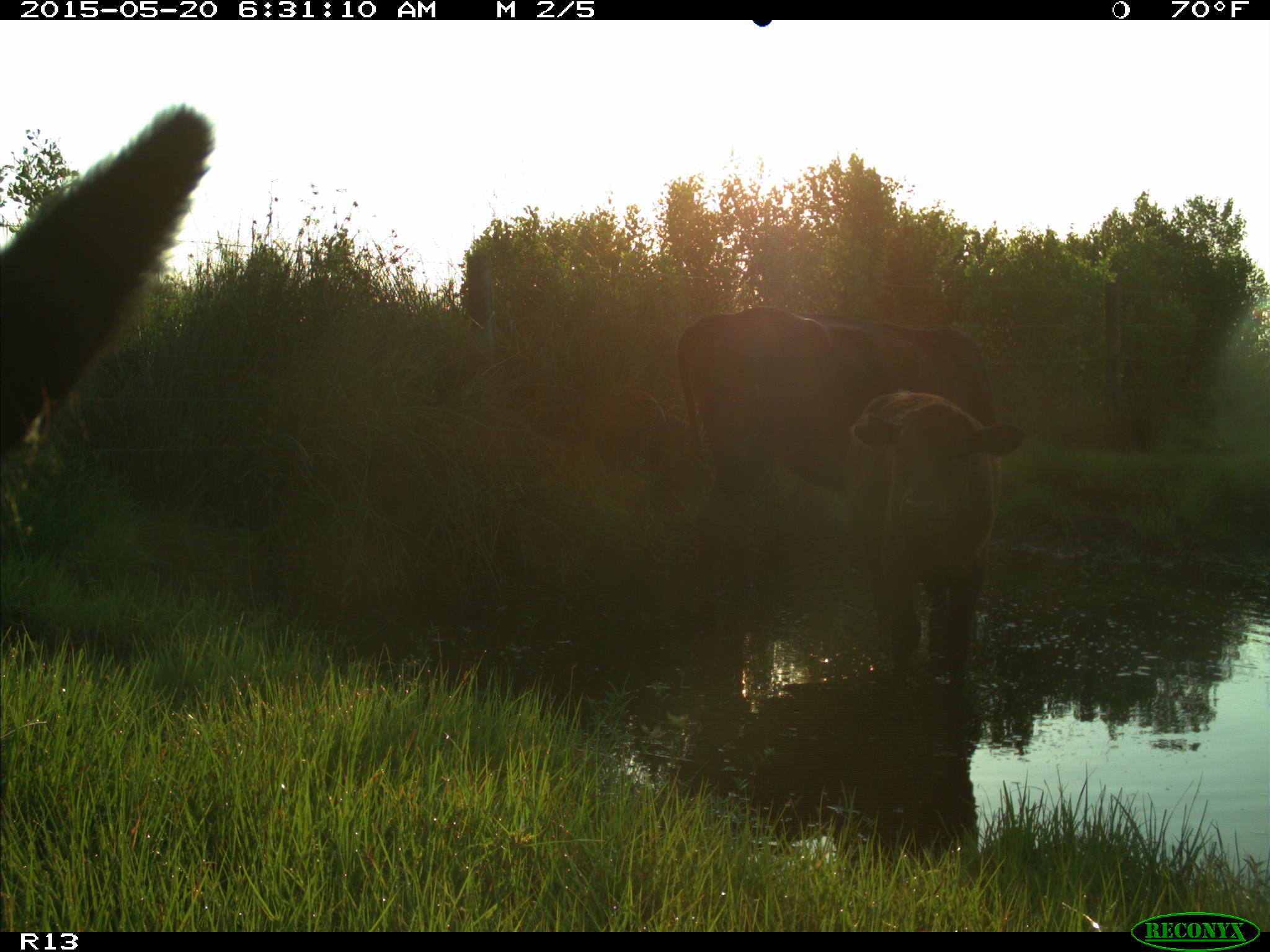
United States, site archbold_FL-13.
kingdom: Animalia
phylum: Chordata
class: Mammalia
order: Artiodactyla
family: Bovidae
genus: Bos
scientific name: Bos taurus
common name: domestic cow